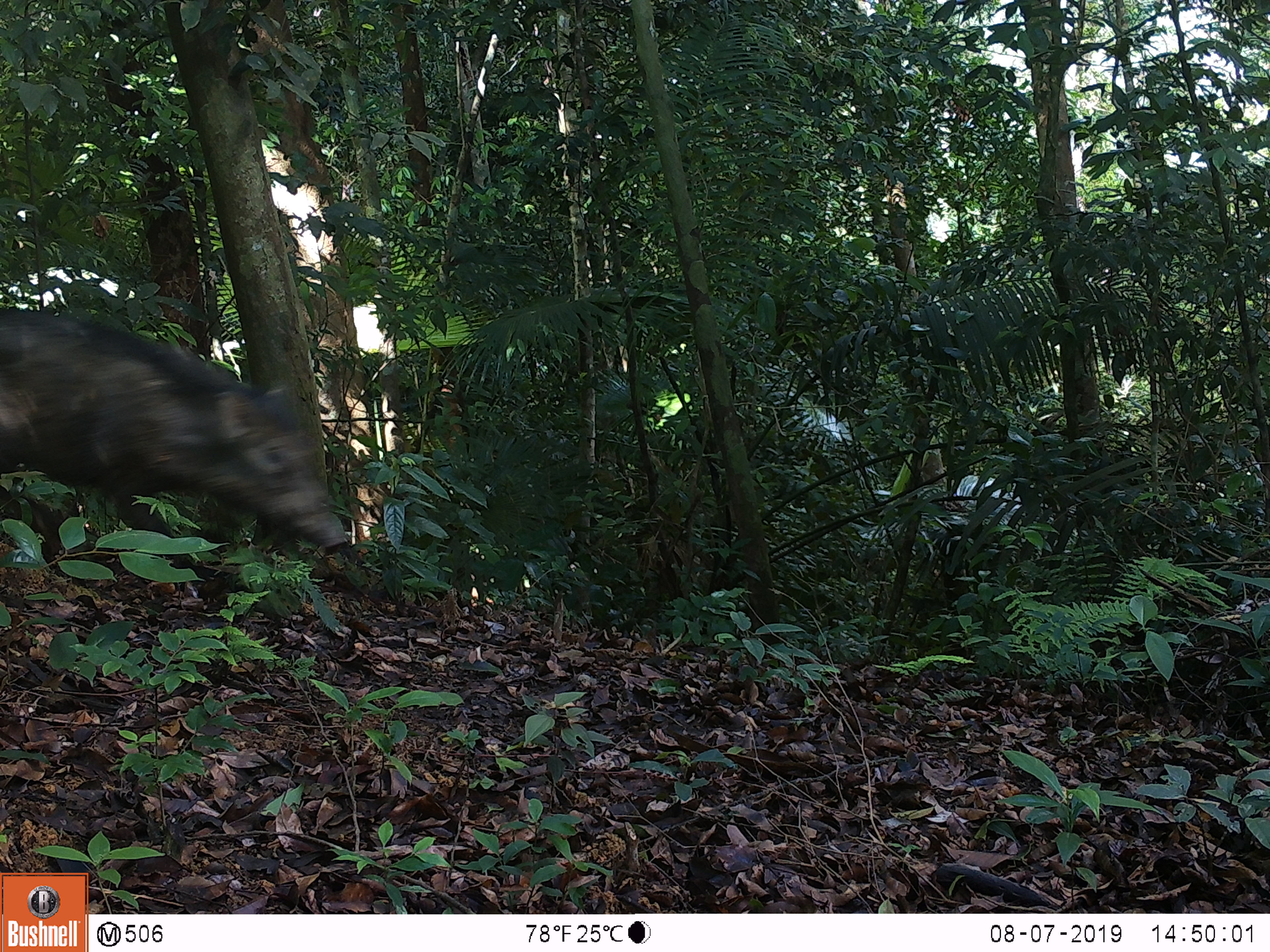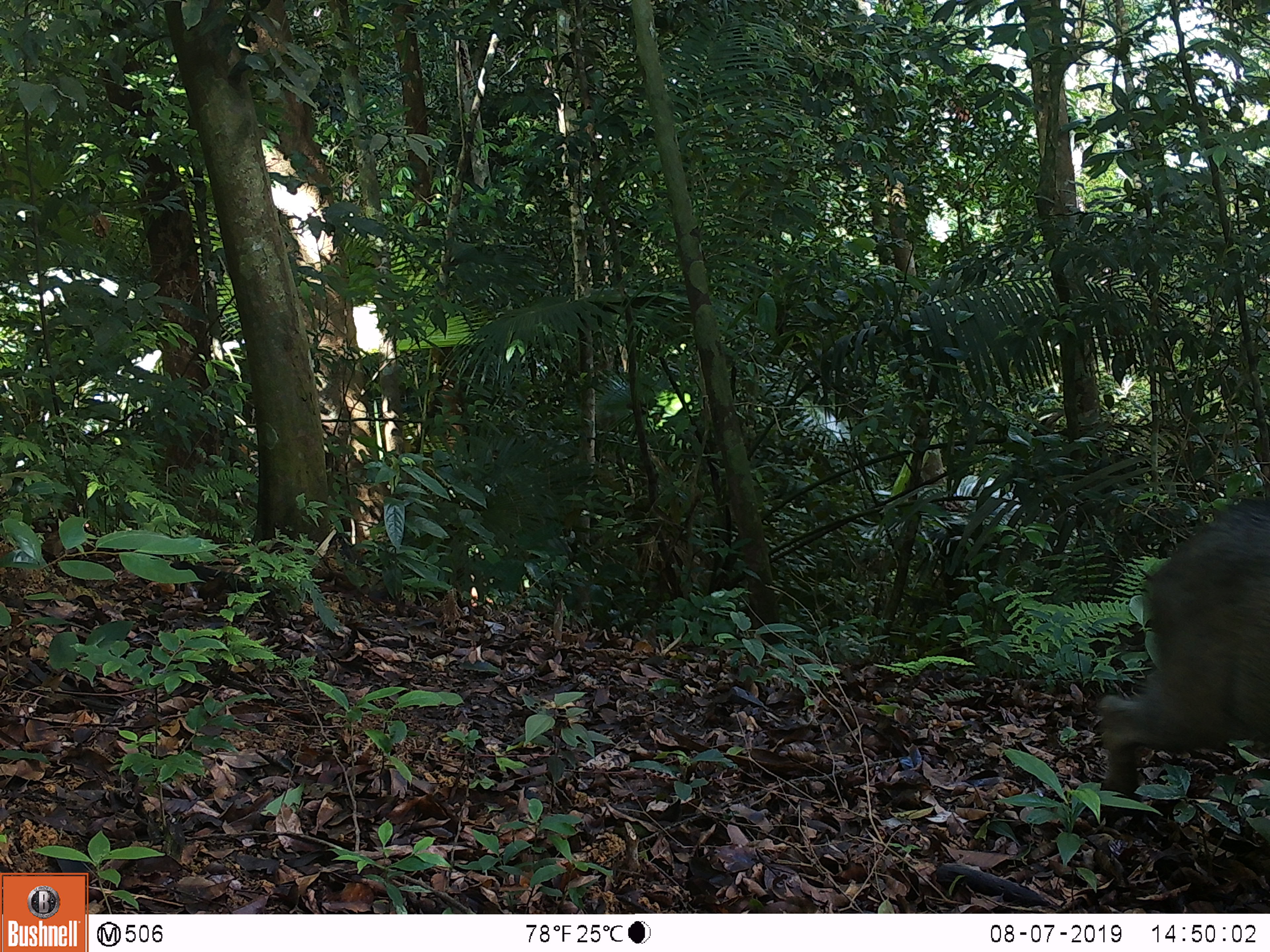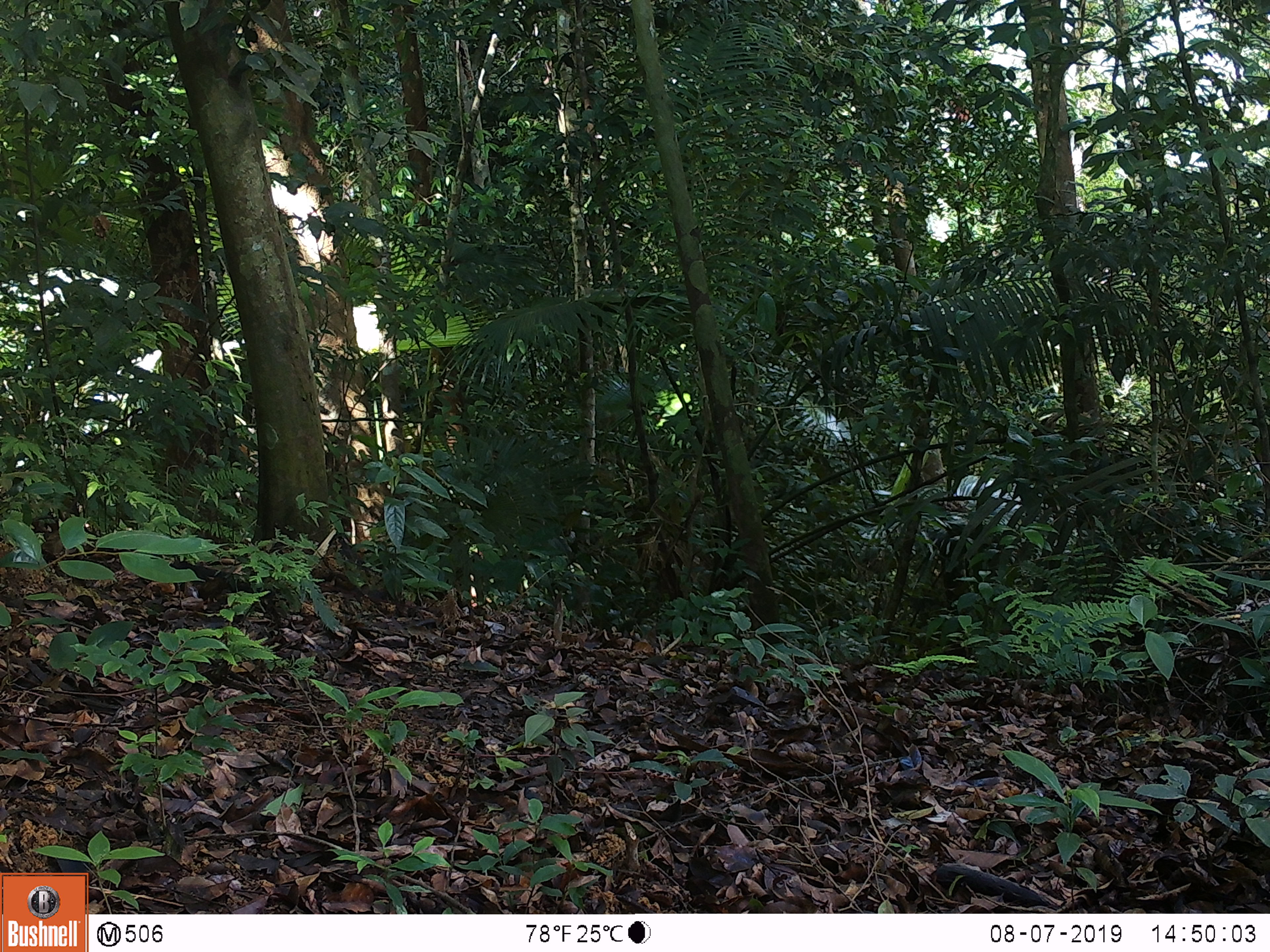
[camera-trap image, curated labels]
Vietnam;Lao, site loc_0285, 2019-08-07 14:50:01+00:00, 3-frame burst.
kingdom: Animalia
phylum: Chordata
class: Mammalia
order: Artiodactyla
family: Suidae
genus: Sus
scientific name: Sus scrofa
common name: eurasian wild pig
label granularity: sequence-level